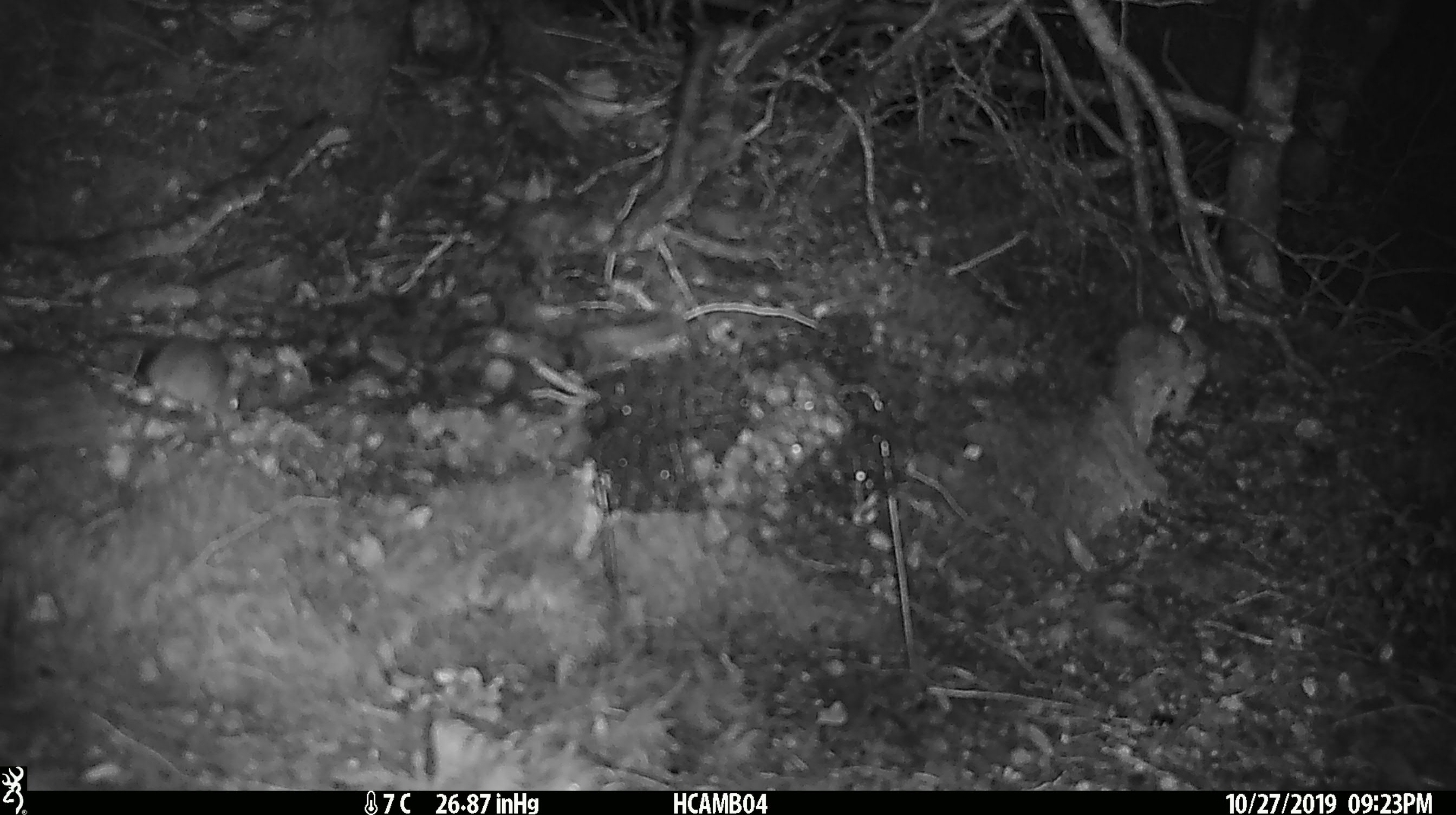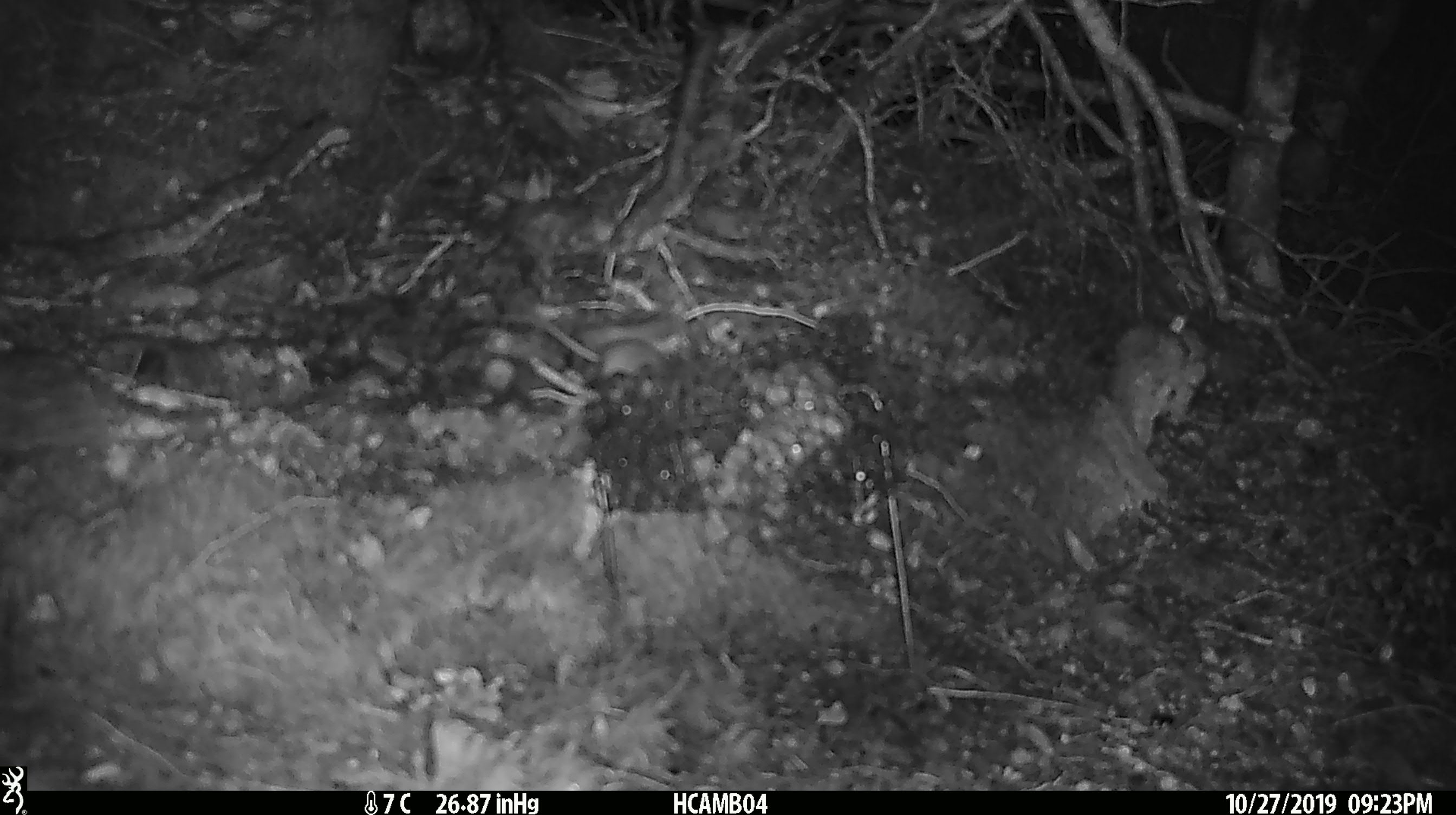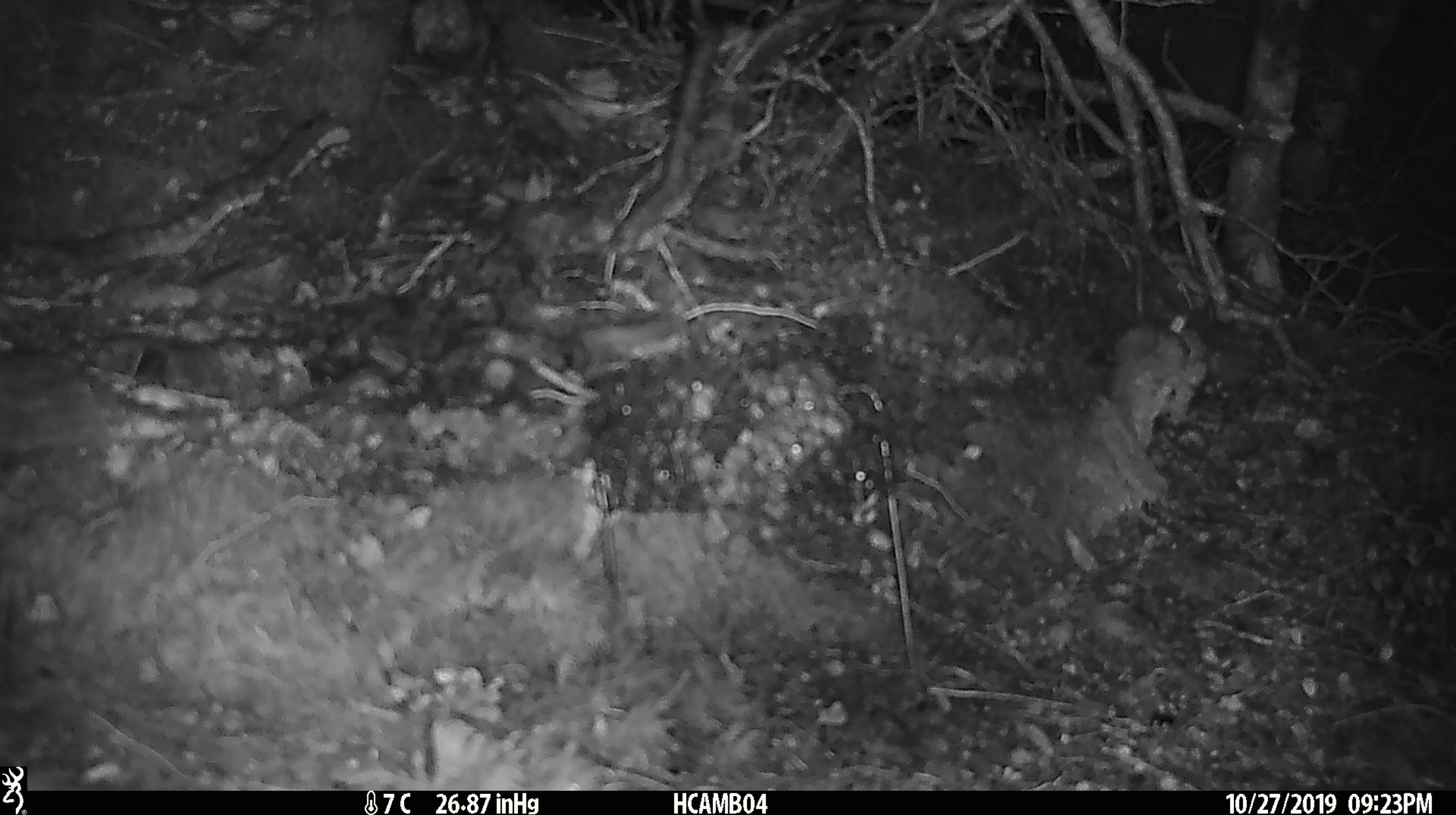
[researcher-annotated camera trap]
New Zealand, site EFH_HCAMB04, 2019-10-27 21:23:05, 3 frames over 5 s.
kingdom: Animalia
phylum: Chordata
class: Mammalia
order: Rodentia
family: Muridae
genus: Mus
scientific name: Mus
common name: mouse